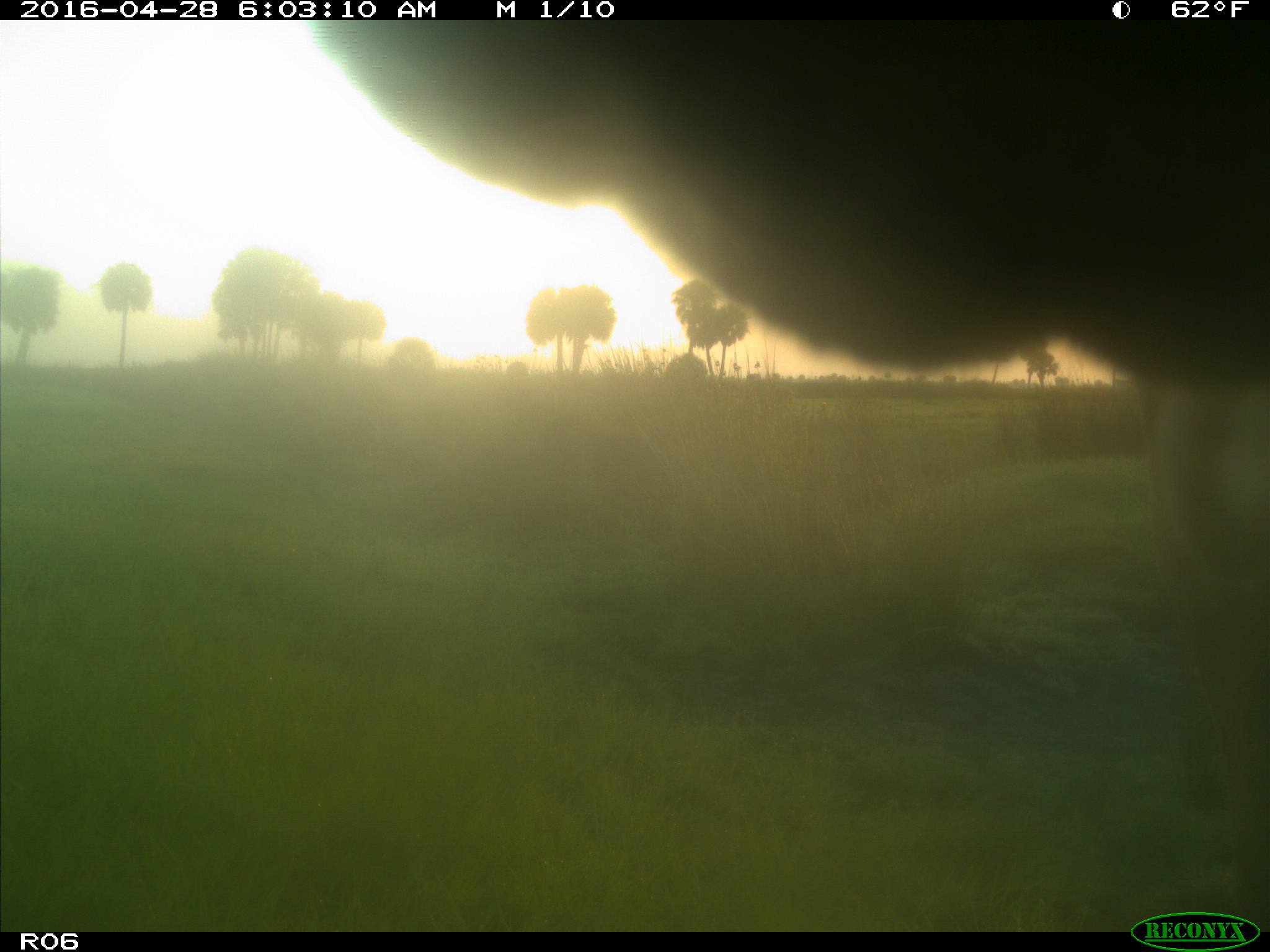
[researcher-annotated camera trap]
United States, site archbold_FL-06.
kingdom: Animalia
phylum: Chordata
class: Mammalia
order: Artiodactyla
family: Bovidae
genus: Bos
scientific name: Bos taurus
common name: domestic cow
Bos taurus (domestic cow).